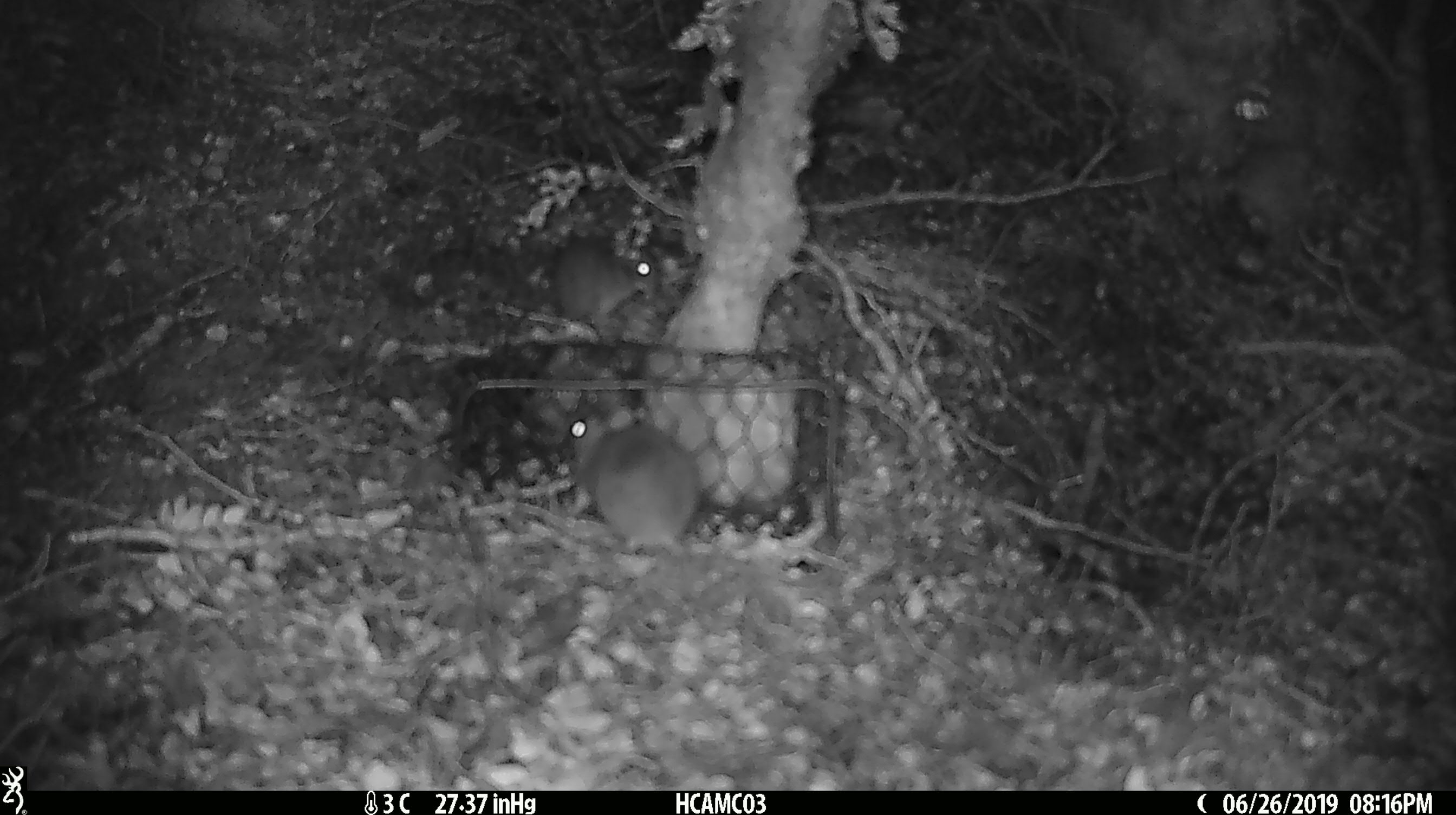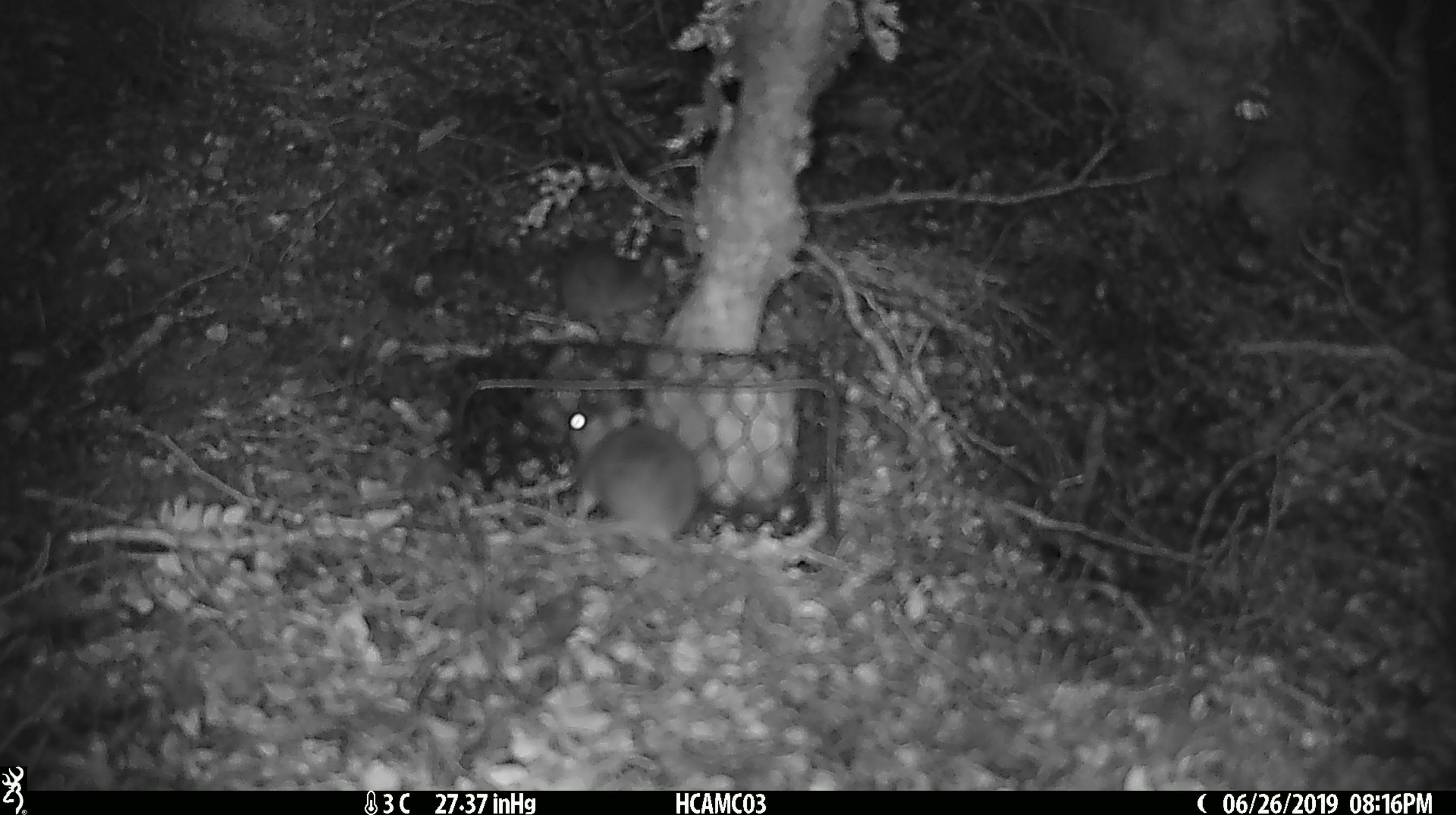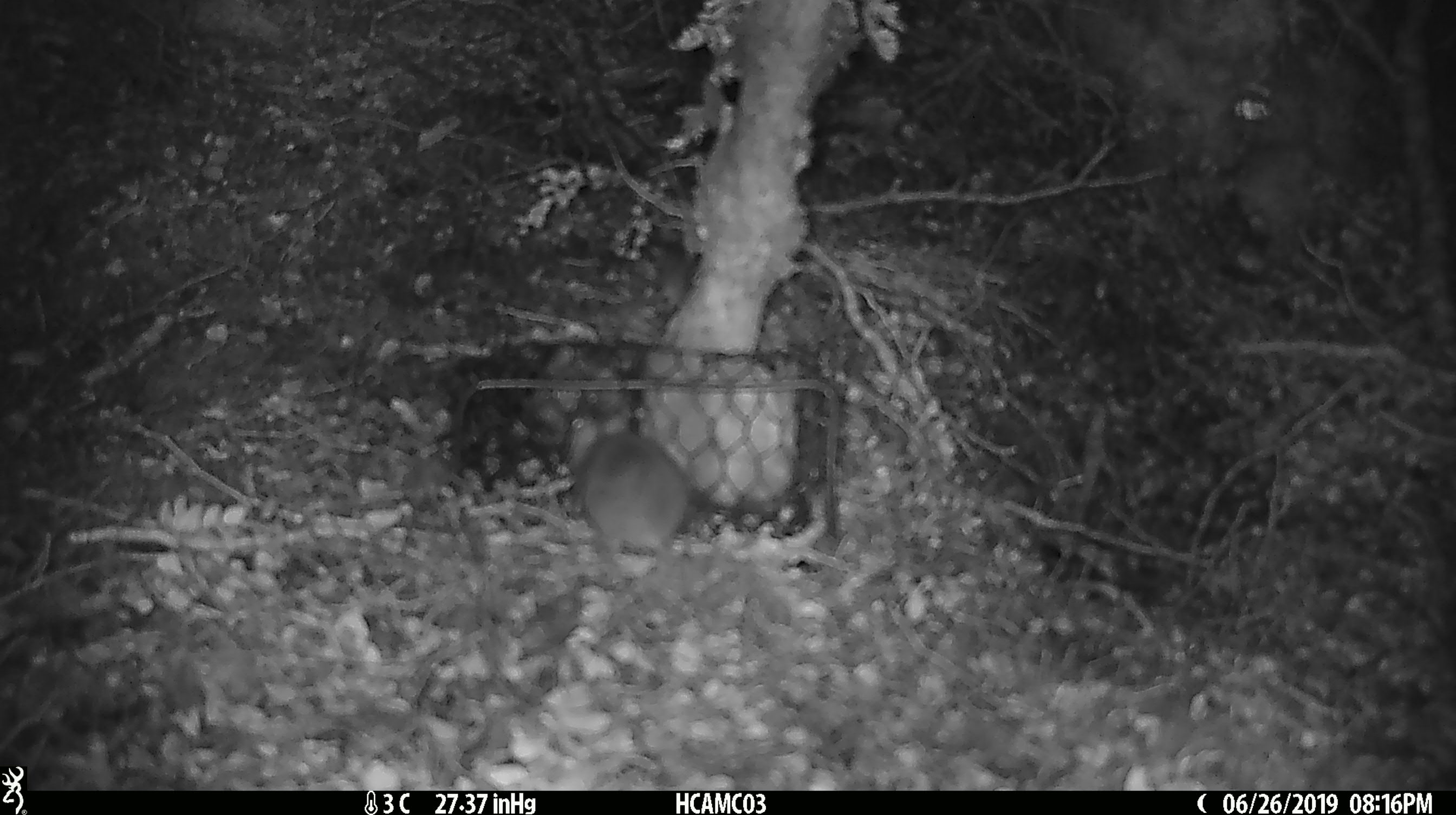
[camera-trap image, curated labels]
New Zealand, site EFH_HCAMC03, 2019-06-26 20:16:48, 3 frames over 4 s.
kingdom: Animalia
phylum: Chordata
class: Mammalia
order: Rodentia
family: Muridae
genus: Mus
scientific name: Mus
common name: mouse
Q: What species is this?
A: Mouse (Mus).